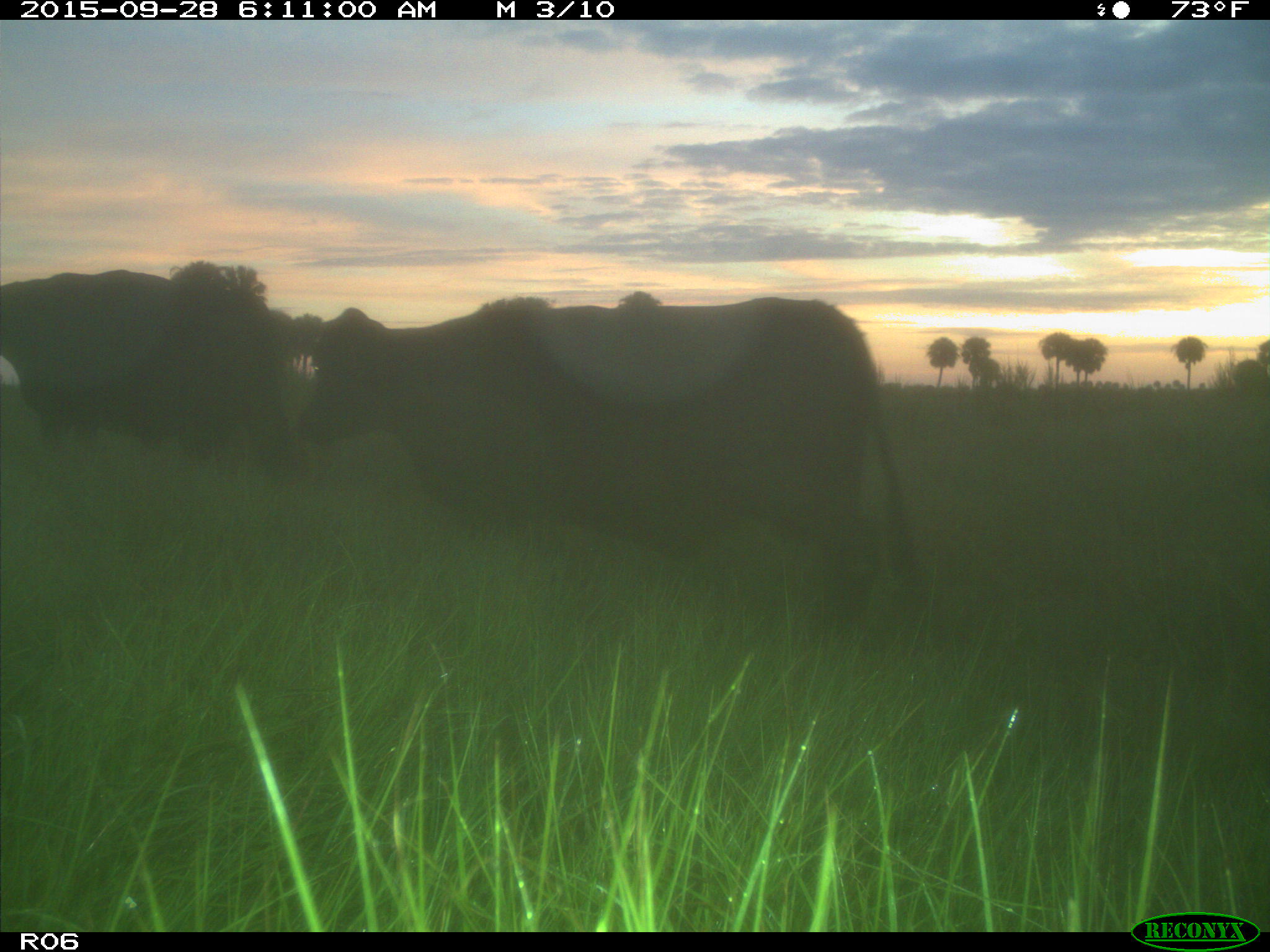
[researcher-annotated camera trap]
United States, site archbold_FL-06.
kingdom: Animalia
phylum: Chordata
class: Mammalia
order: Artiodactyla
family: Bovidae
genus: Bos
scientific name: Bos taurus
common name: domestic cow